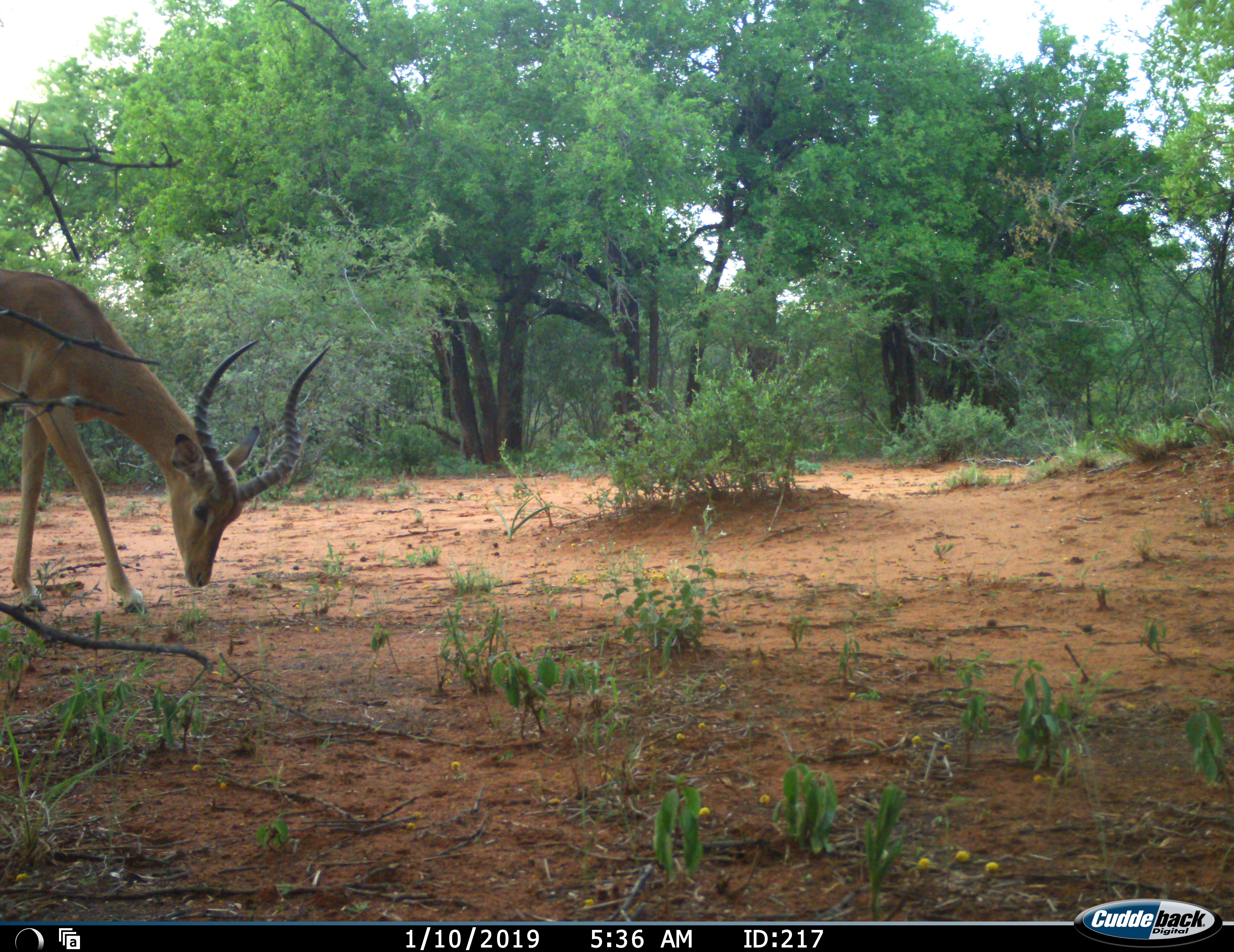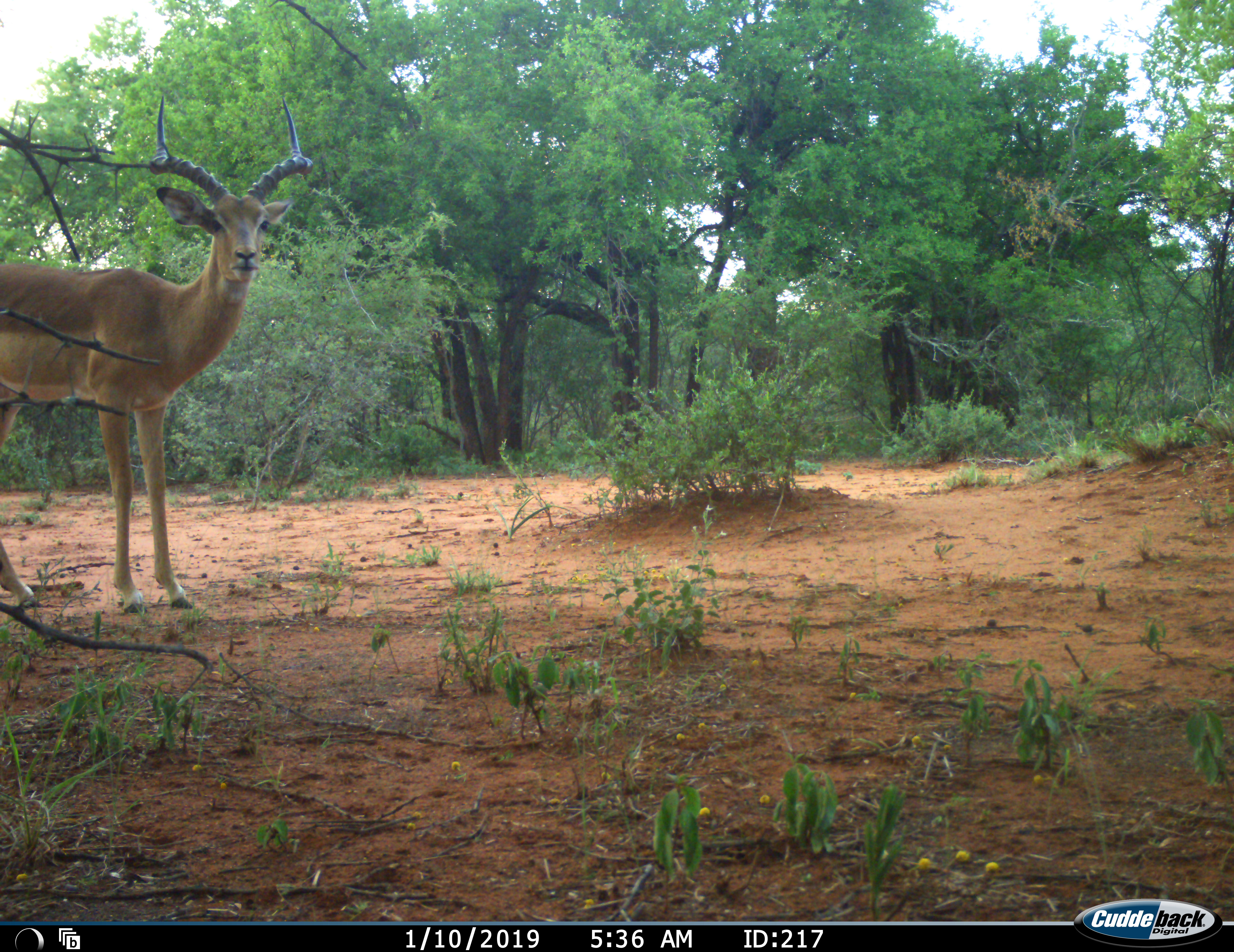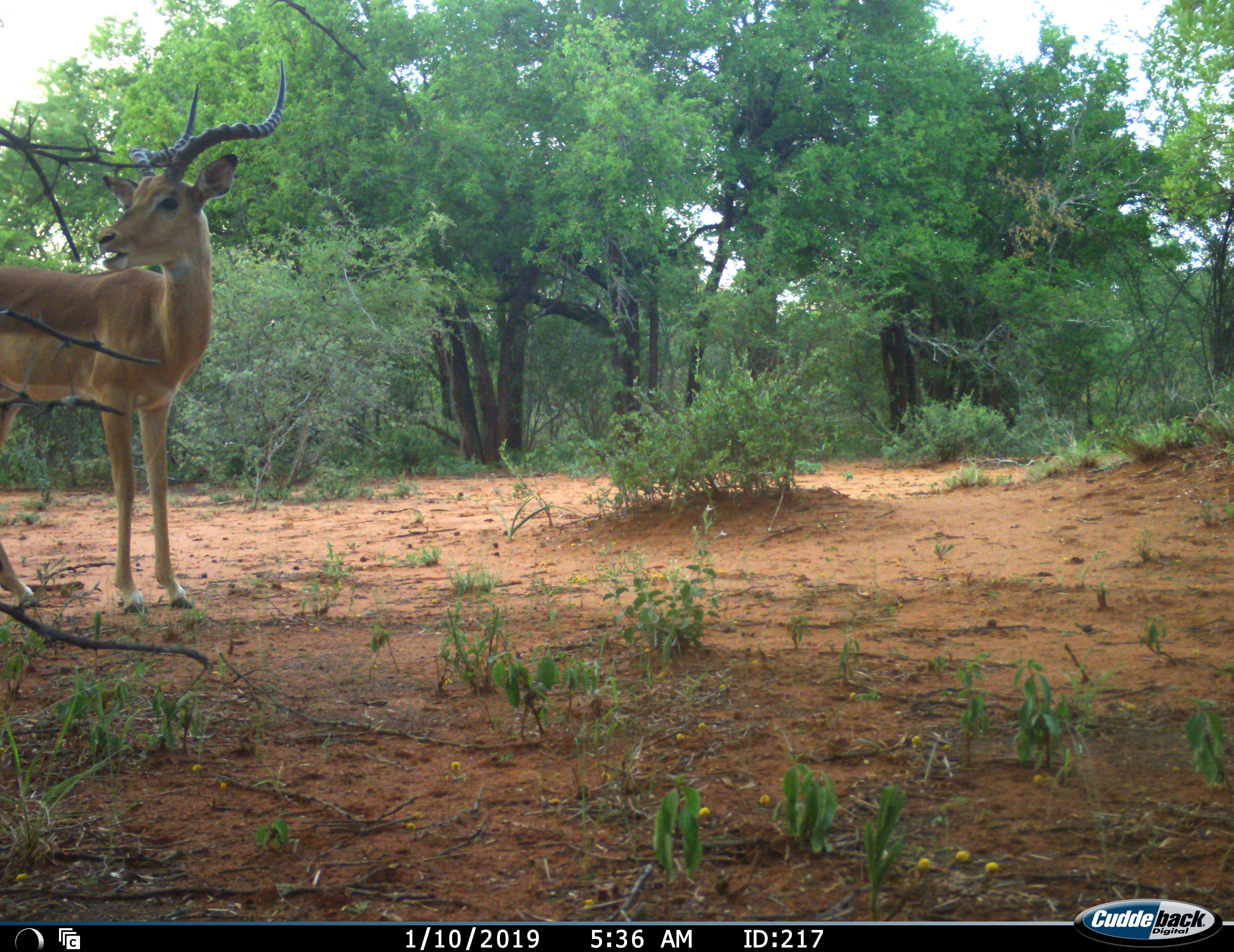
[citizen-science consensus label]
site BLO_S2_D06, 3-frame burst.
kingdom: Animalia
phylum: Chordata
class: Mammalia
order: Artiodactyla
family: Bovidae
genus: Aepyceros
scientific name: Aepyceros melampus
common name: impala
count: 1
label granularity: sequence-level